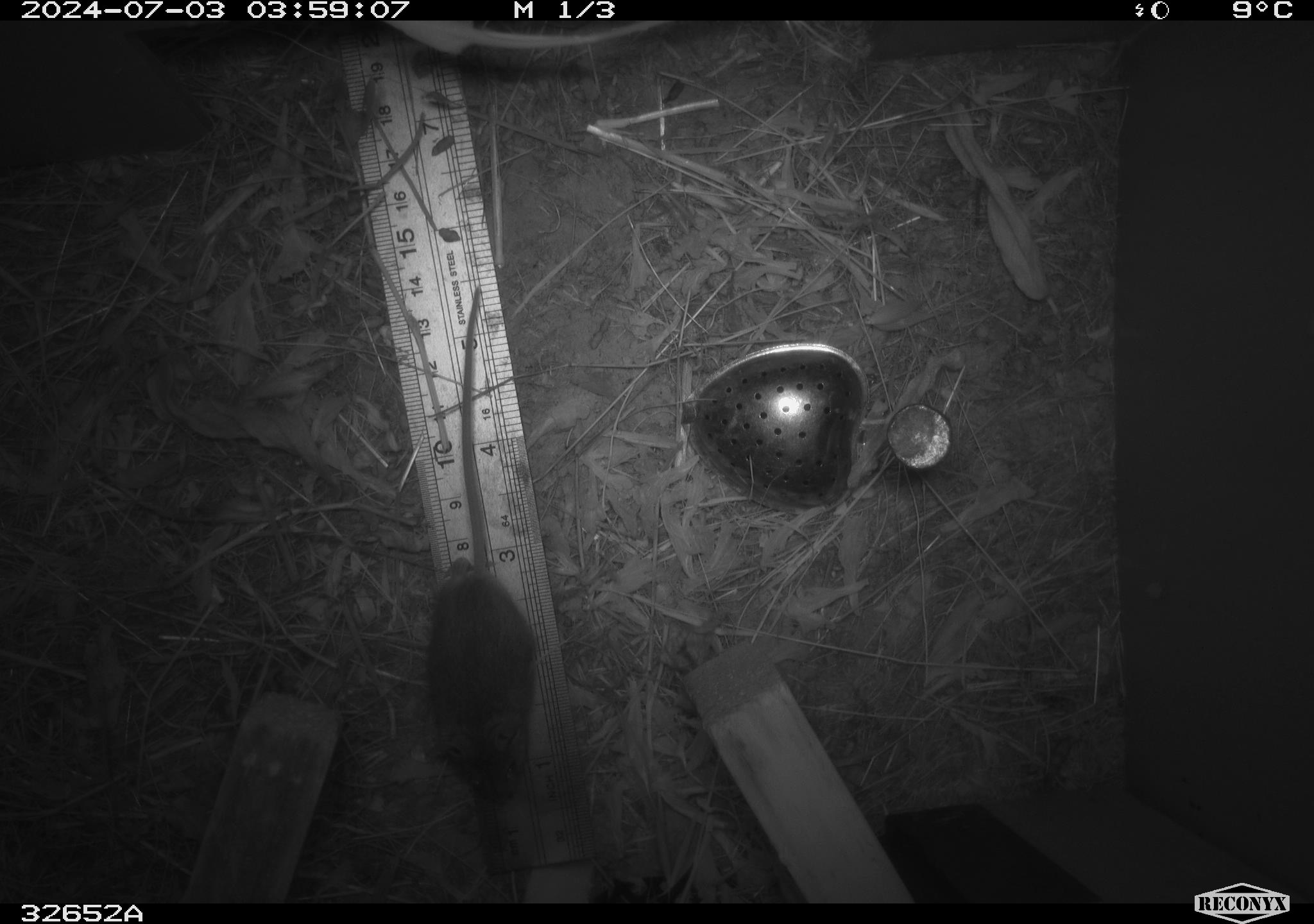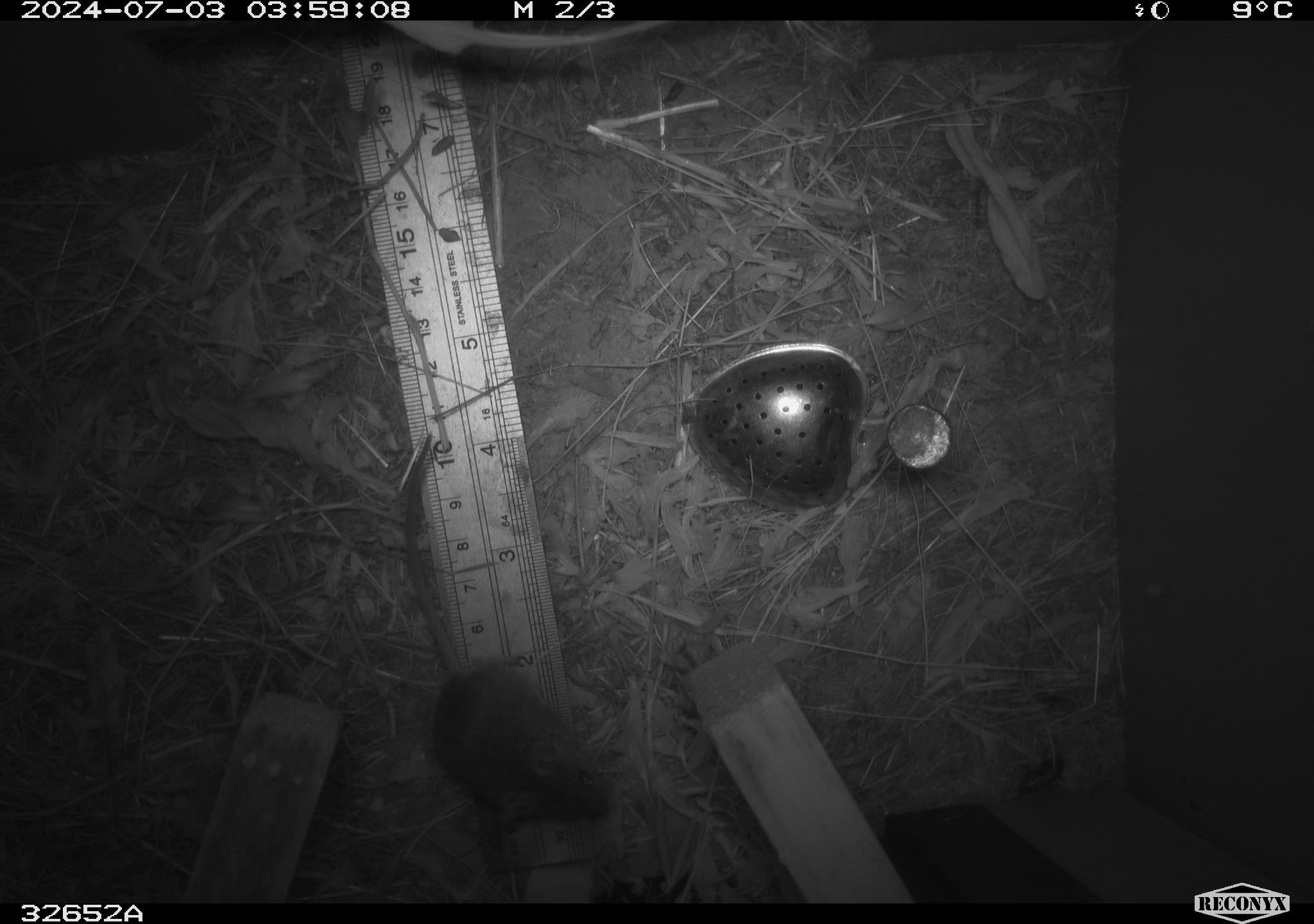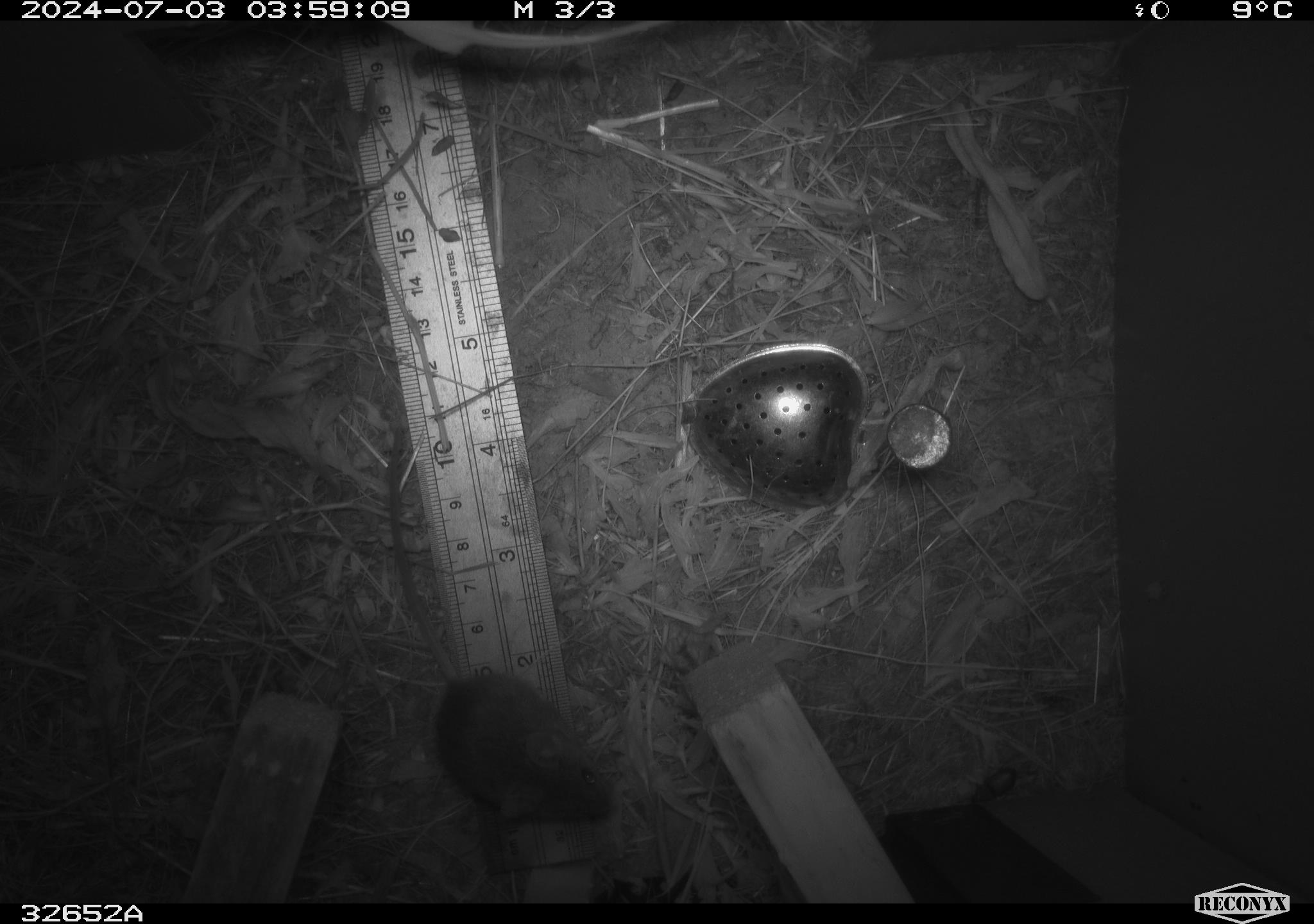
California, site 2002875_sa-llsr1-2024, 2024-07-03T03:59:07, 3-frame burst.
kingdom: Animalia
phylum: Chordata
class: Mammalia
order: Rodentia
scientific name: Rodentia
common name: mouse species